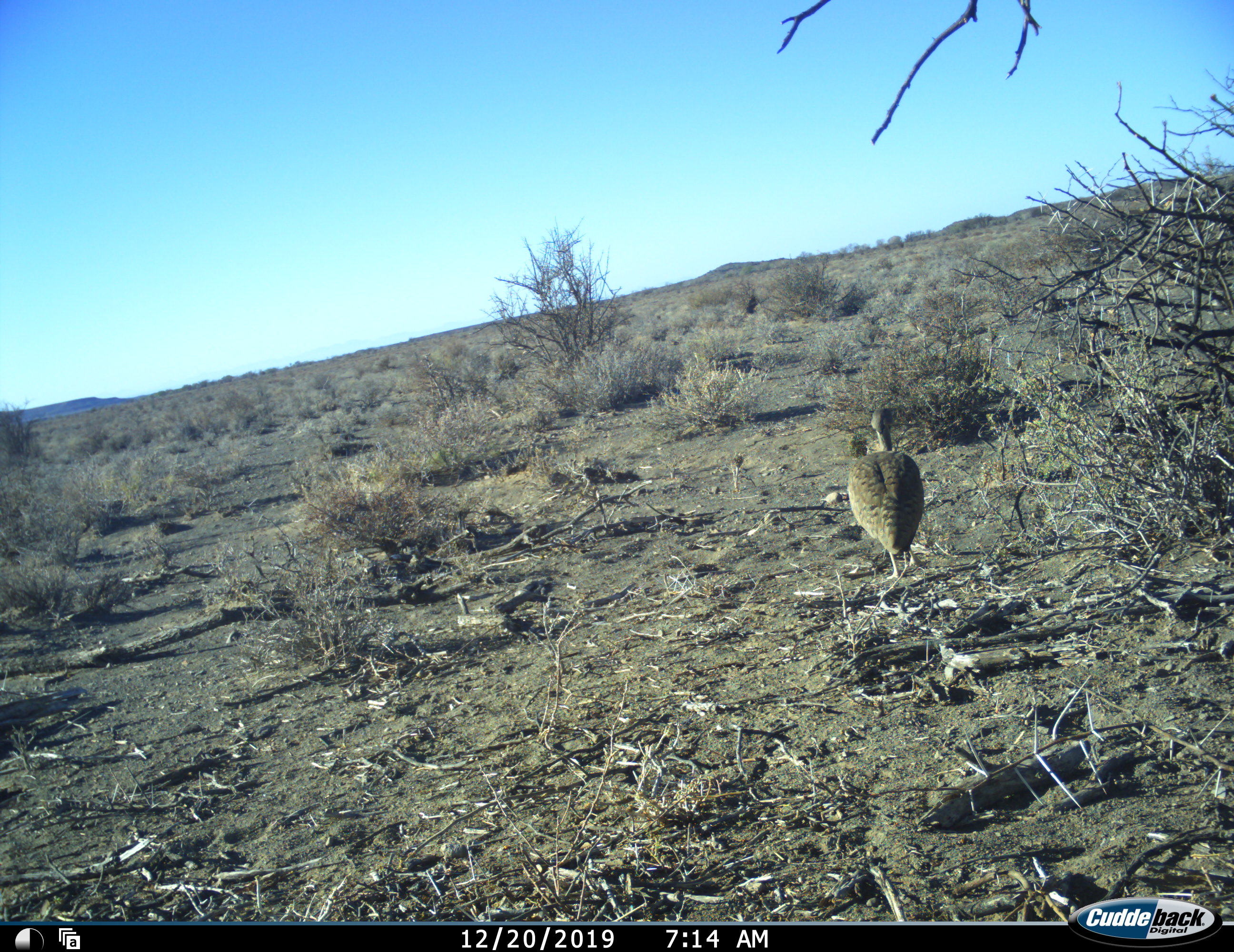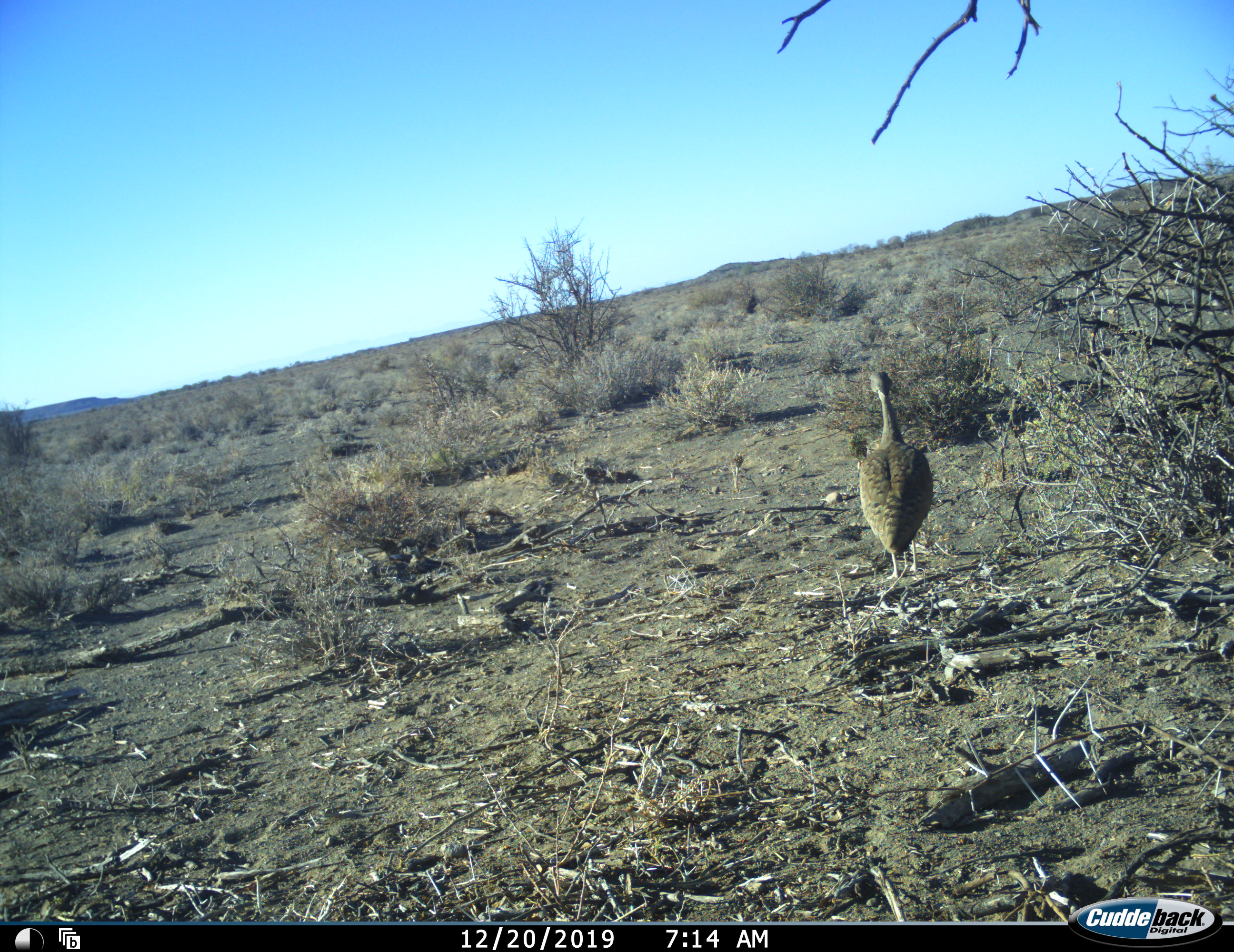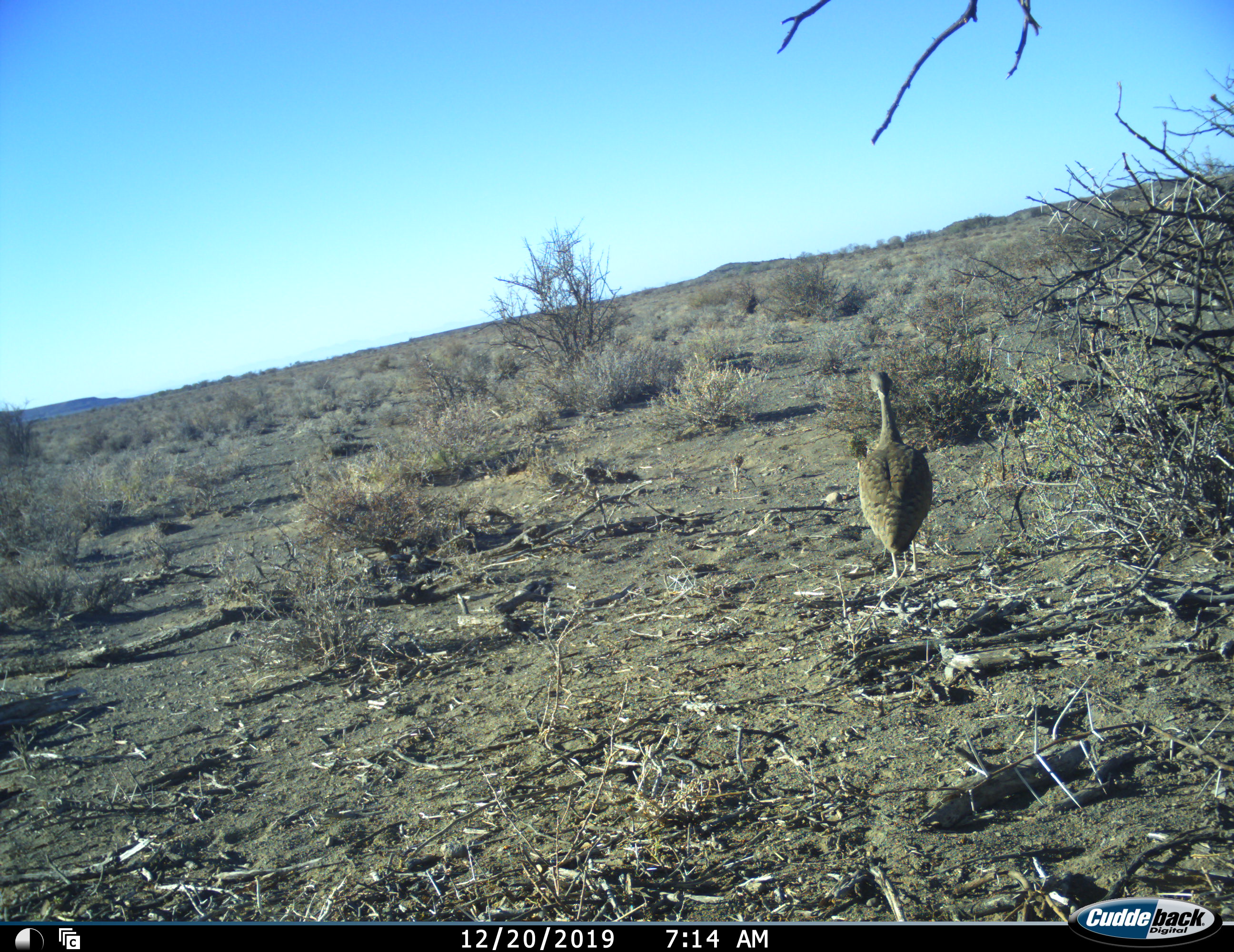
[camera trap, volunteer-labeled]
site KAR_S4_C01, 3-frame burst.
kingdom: Animalia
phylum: Chordata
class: Aves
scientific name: Aves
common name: bird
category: birdother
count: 1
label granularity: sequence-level